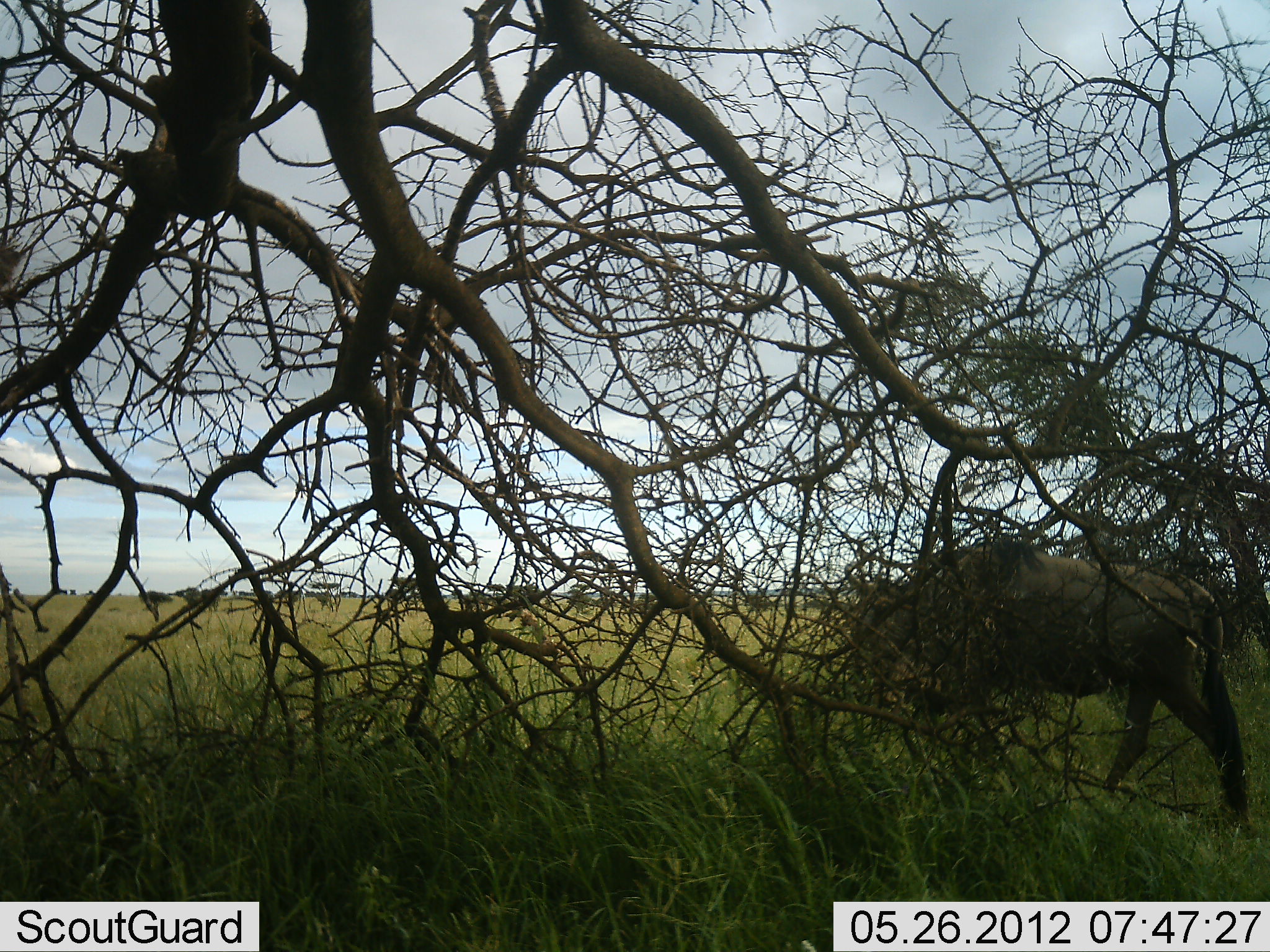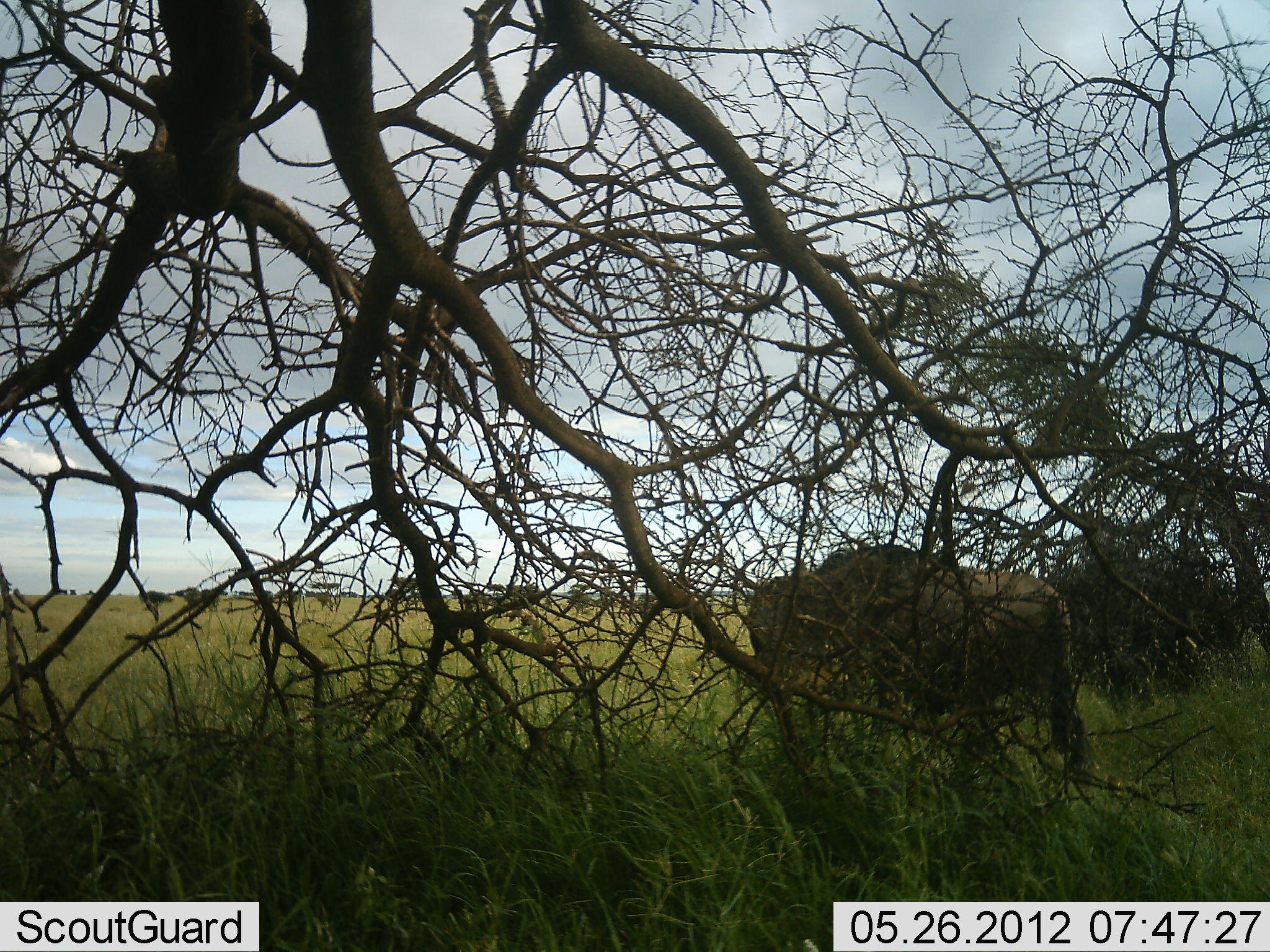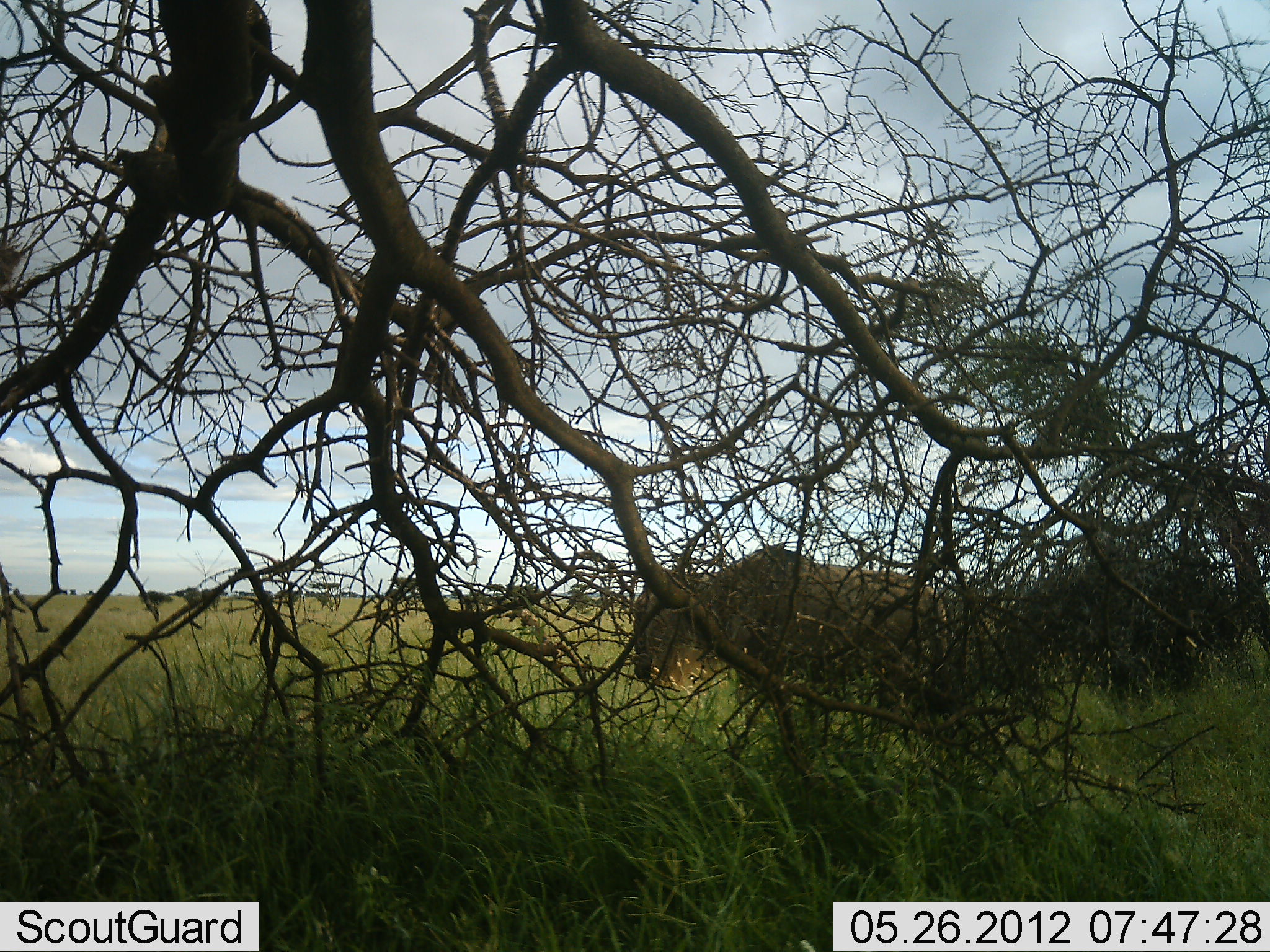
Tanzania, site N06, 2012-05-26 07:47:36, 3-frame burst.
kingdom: Animalia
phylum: Chordata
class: Mammalia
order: Artiodactyla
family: Bovidae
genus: Connochaetes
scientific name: Connochaetes taurinus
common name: blue wildebeest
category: wildebeest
Wildebeest (blue wildebeest) (Connochaetes taurinus), count 1. Behavior (volunteer vote fractions): standing 14%, resting 0%, moving 93%, interacting 0%. Young present (vote fraction): 0%. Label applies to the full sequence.